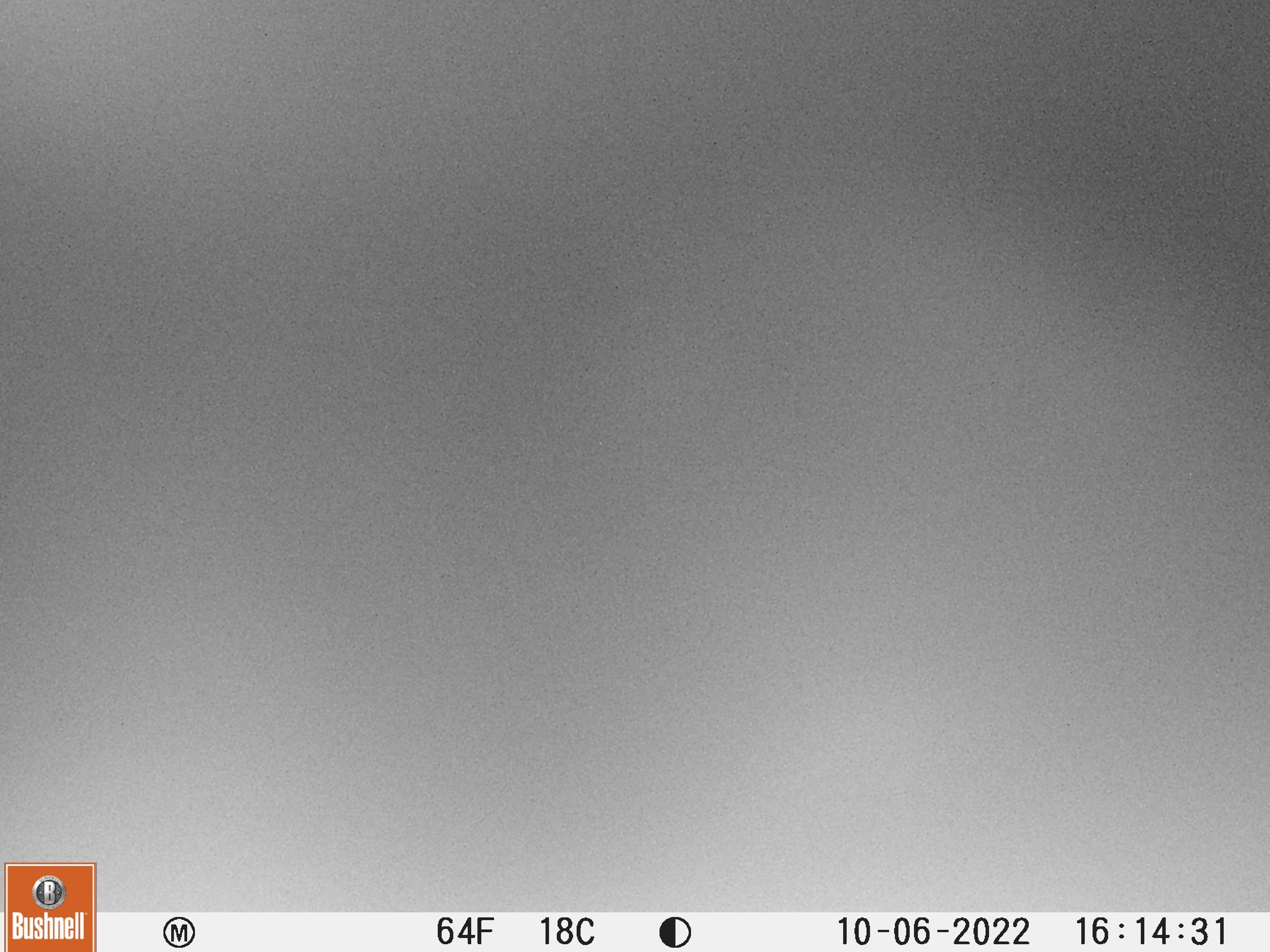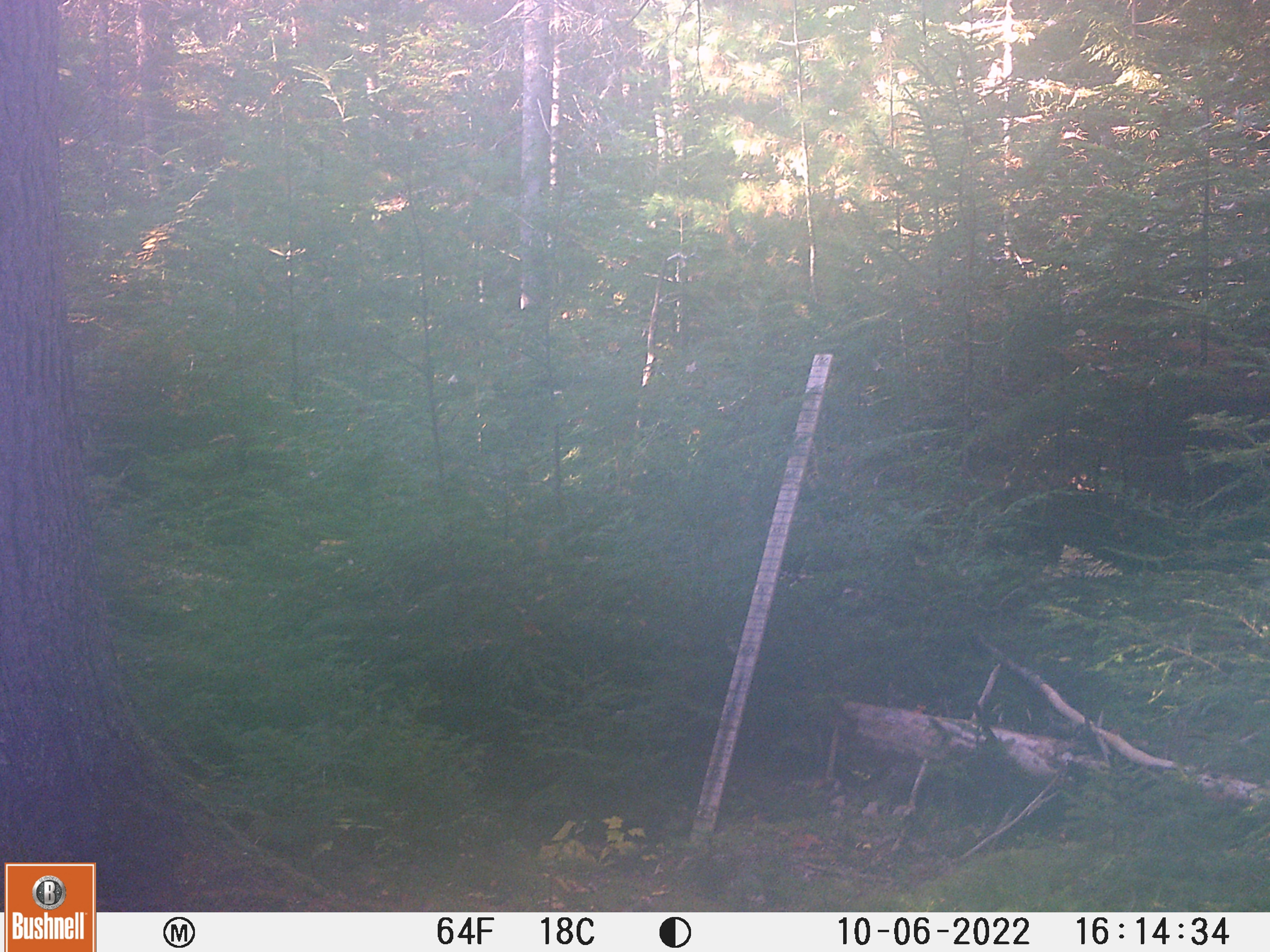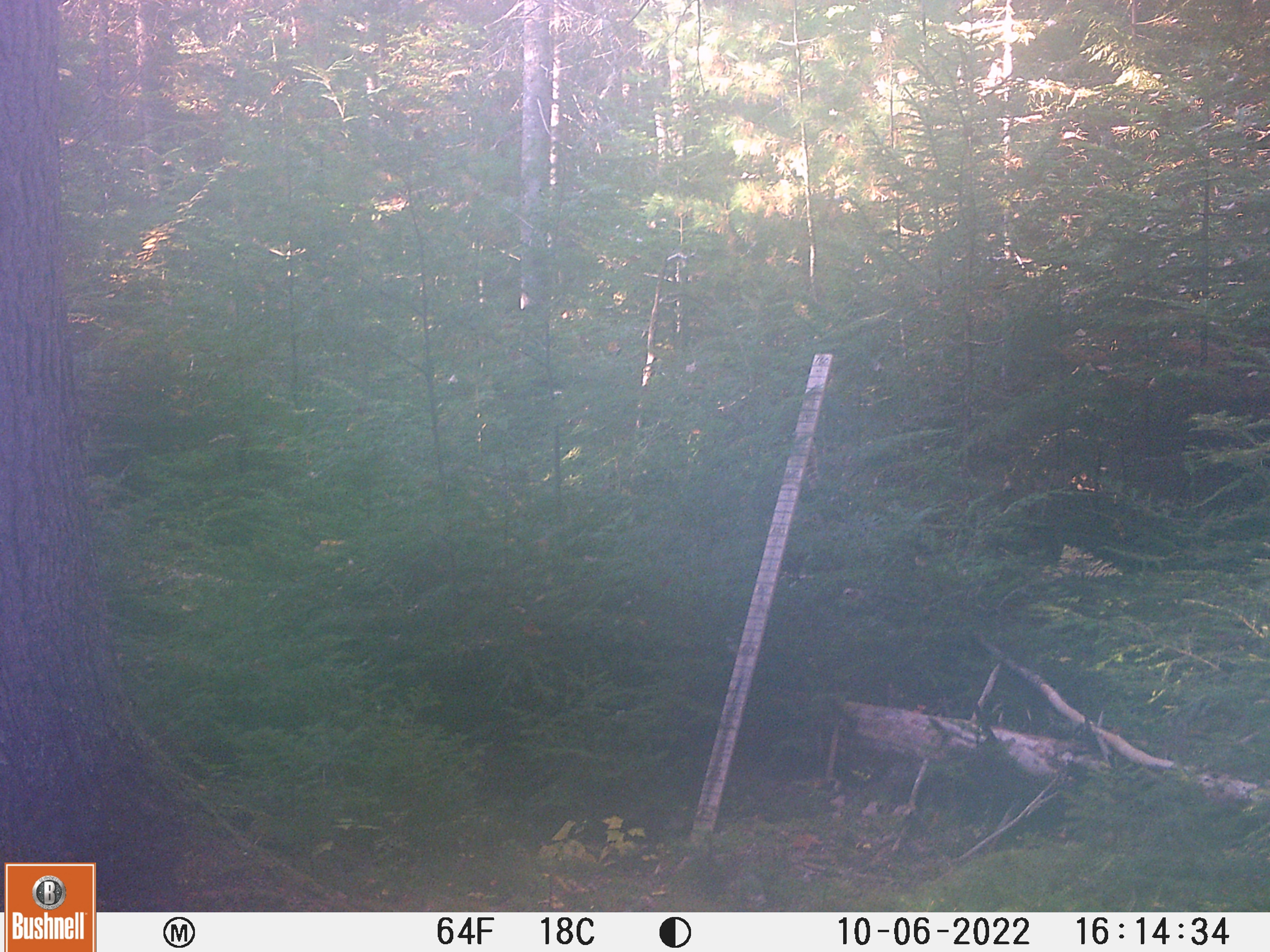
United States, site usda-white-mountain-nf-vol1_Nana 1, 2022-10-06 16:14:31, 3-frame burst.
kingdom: Animalia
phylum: Chordata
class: Mammalia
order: Artiodactyla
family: Cervidae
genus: Alces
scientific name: Alces alces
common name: moose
Moose (Alces alces).